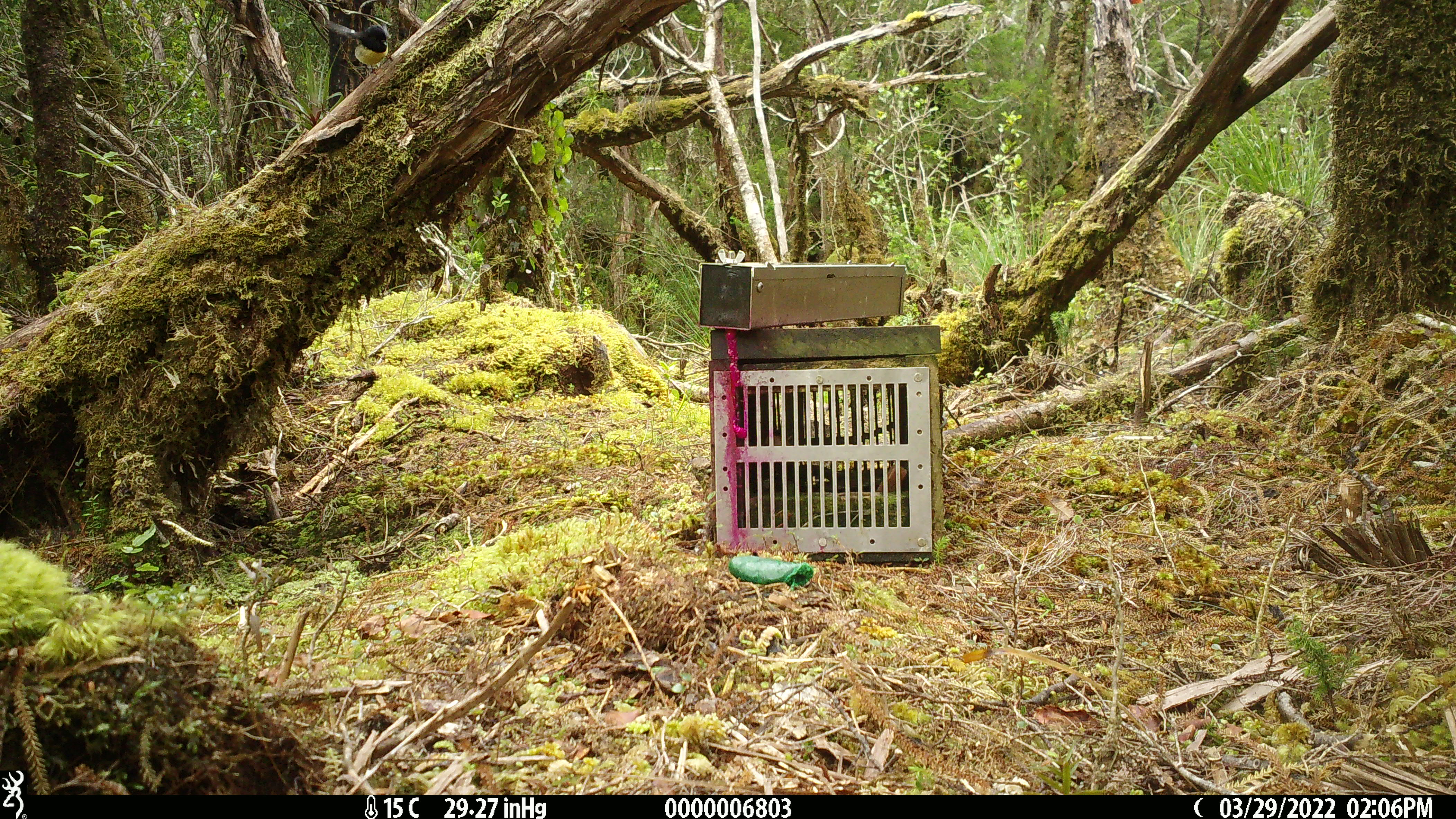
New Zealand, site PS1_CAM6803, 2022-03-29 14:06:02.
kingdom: Animalia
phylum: Chordata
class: Aves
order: Passeriformes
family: Petroicidae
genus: Petroica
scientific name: Petroica macrocephala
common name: tomtit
Tomtit (Petroica macrocephala).